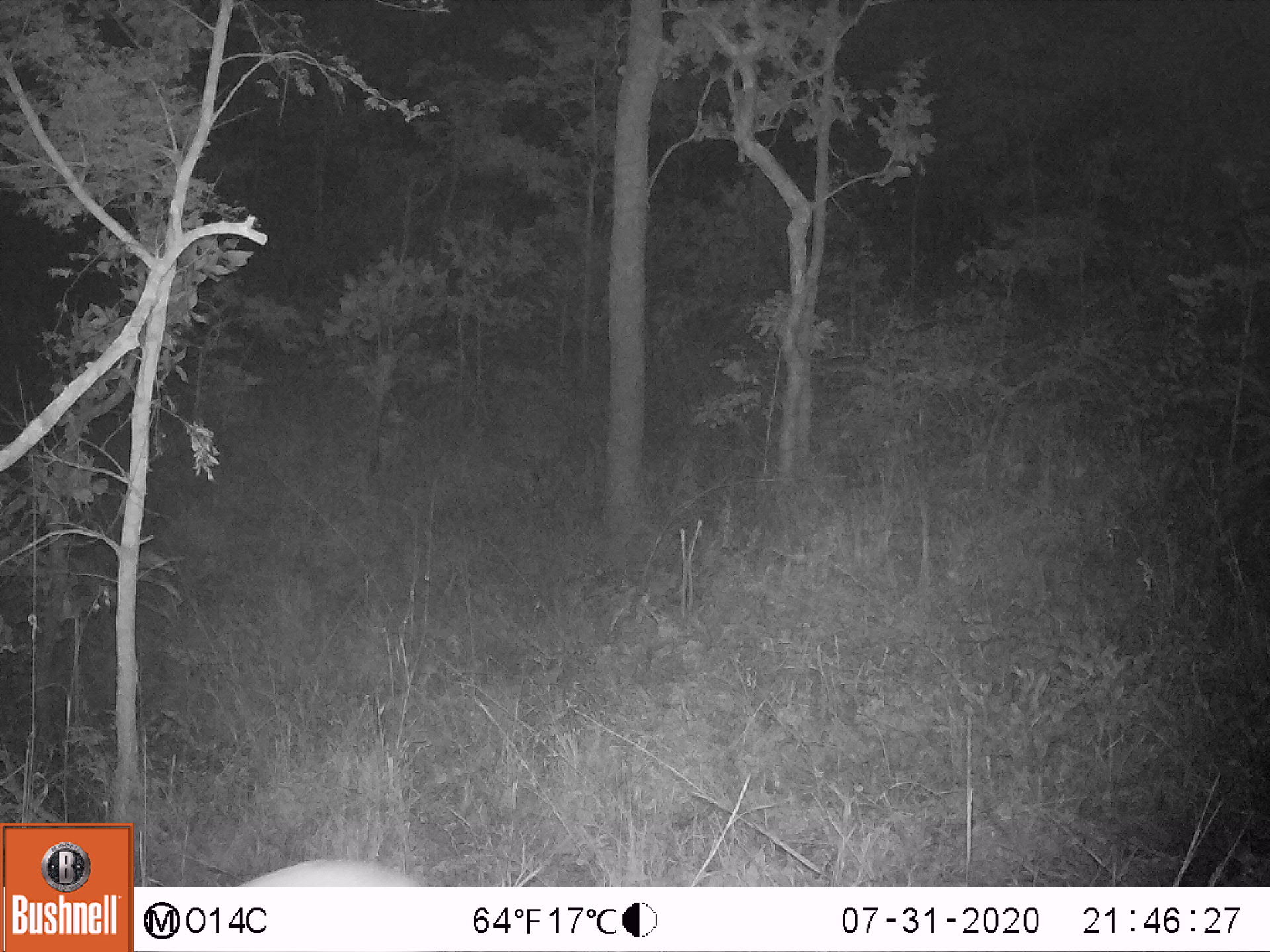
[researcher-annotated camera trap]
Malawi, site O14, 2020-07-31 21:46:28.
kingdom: Animalia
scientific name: Animalia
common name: other animal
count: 1